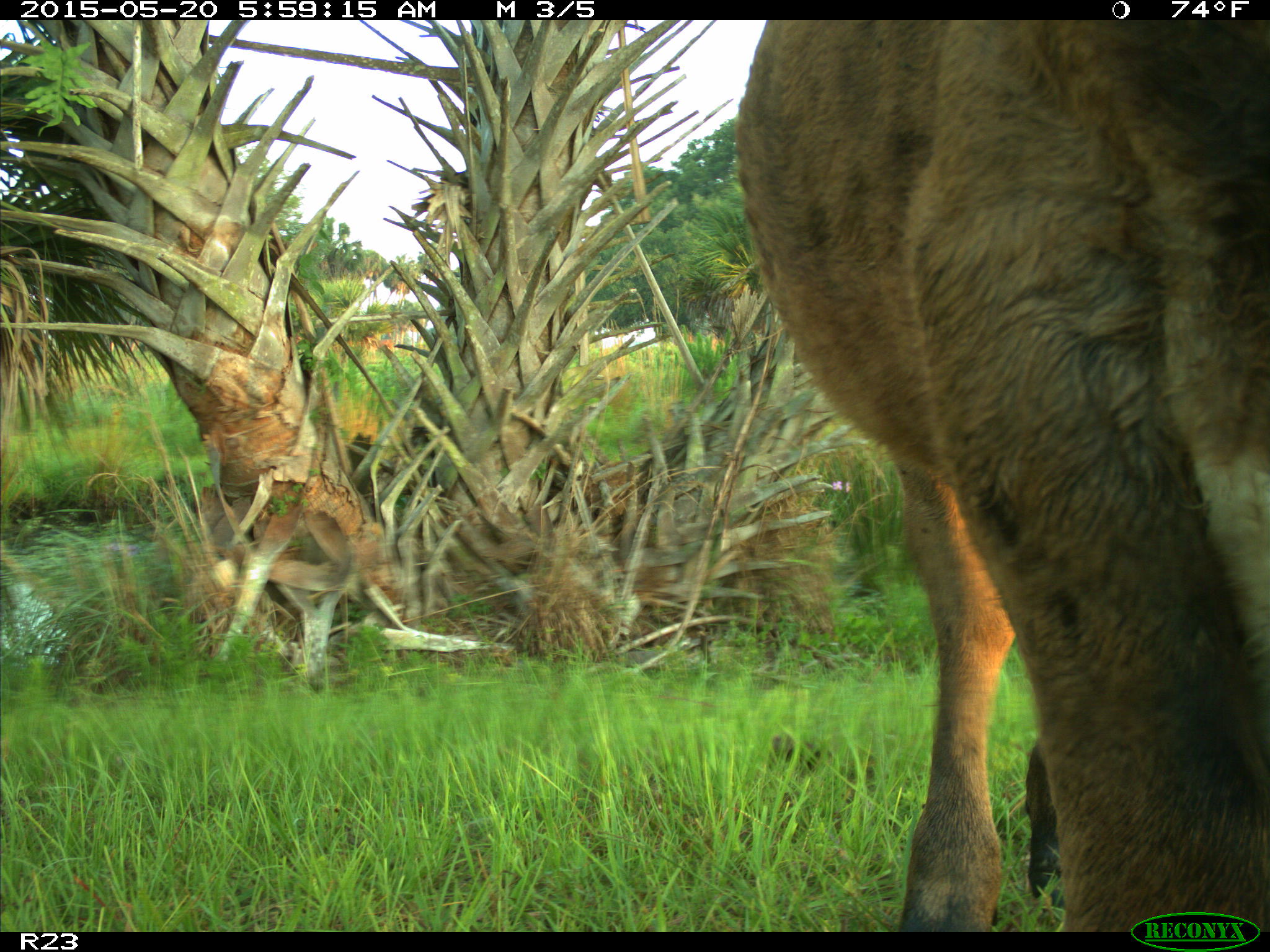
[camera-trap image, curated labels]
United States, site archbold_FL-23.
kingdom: Animalia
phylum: Chordata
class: Mammalia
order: Artiodactyla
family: Bovidae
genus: Bos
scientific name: Bos taurus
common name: domestic cow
Bos taurus (domestic cow).